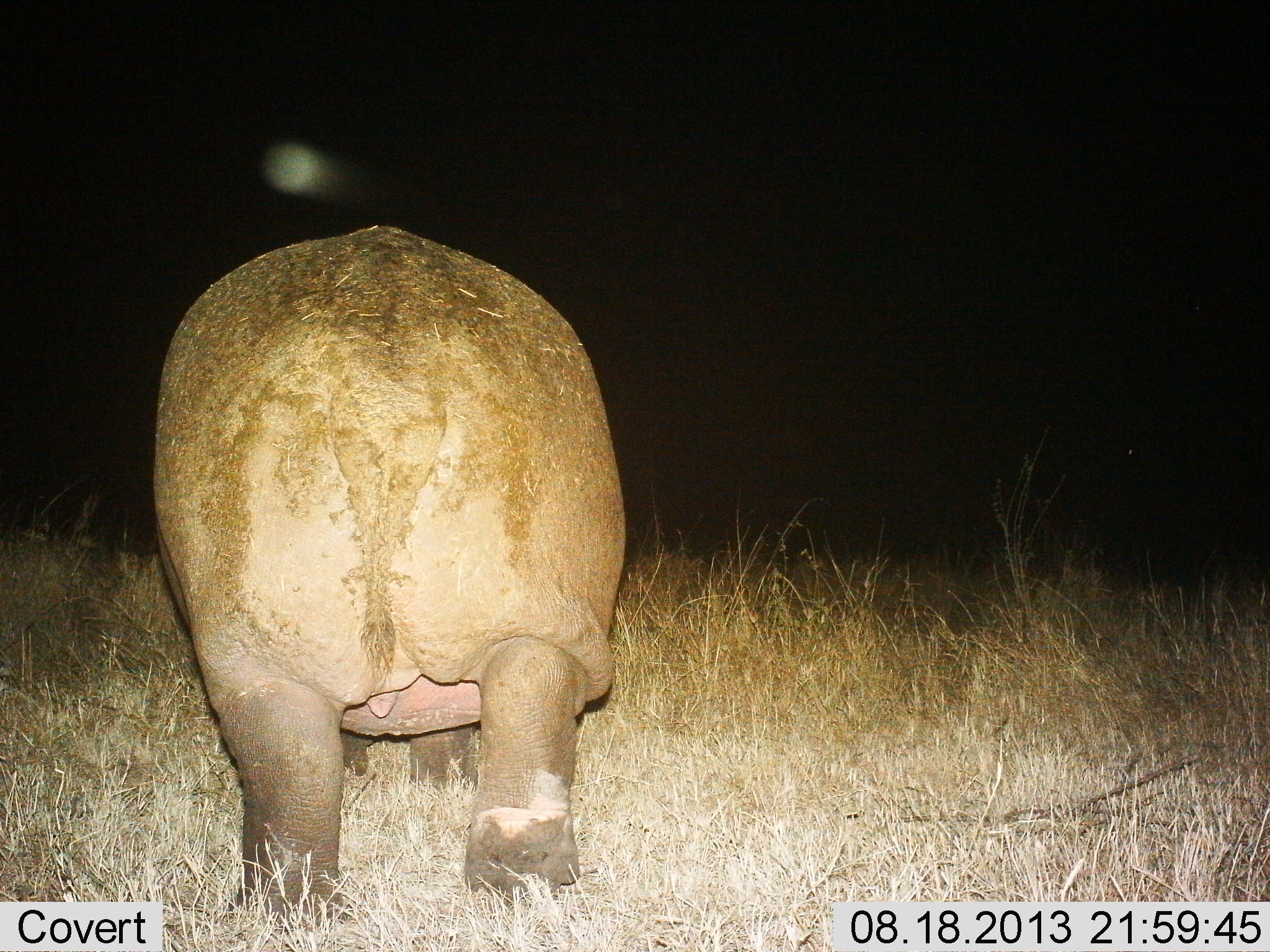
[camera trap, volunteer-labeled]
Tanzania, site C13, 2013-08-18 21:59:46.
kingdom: Animalia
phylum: Chordata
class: Mammalia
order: Artiodactyla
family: Hippopotamidae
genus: Hippopotamus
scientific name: Hippopotamus amphibius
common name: hippopotamus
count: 1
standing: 19%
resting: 0%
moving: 81%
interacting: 0%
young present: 0%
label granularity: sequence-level